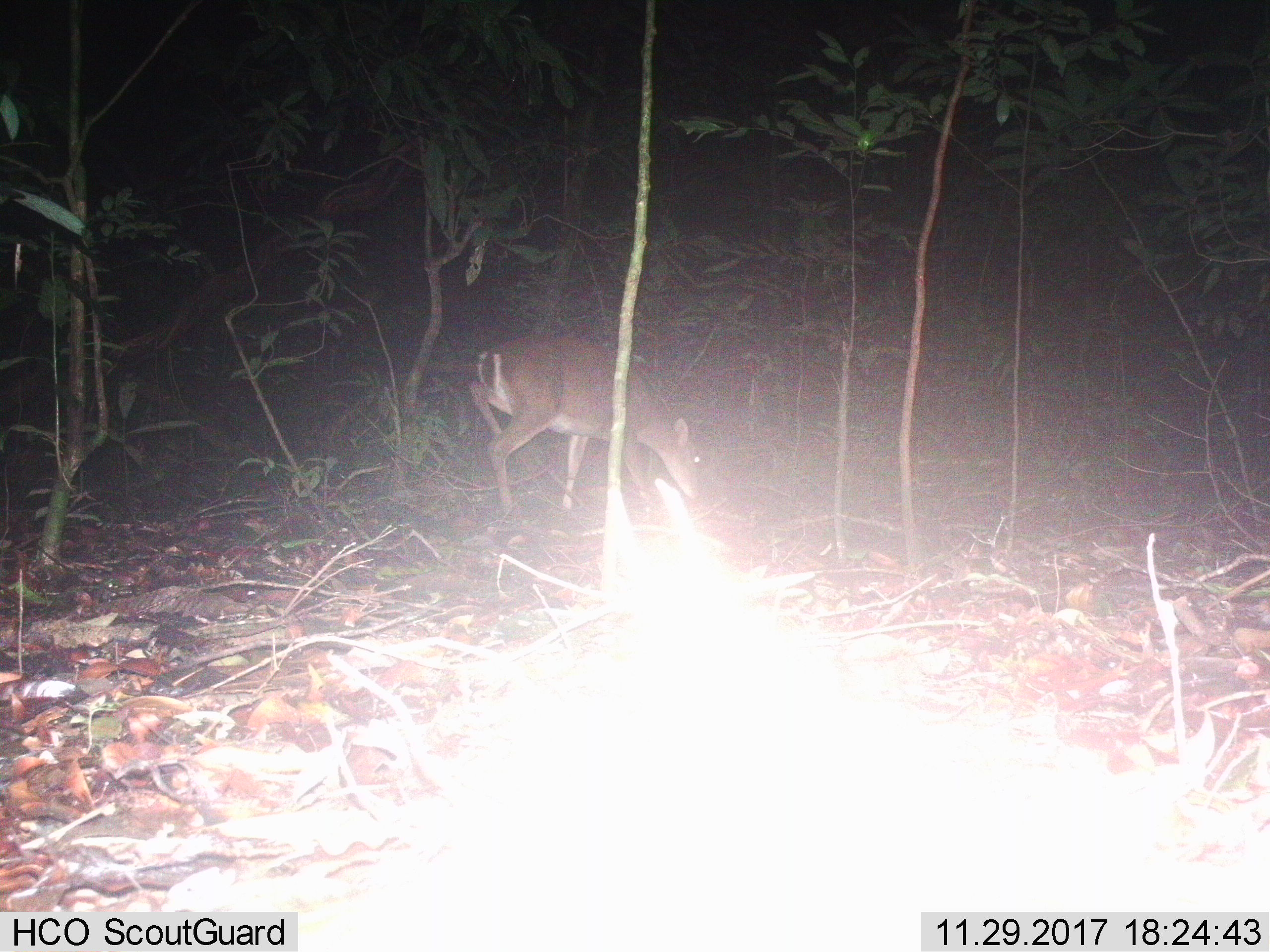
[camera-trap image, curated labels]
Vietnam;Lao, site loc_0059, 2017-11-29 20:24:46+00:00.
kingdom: Animalia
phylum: Chordata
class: Mammalia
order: Artiodactyla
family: Cervidae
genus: Muntiacus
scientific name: Muntiacus vuquangensis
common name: large-antlered muntjac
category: large antlered muntjac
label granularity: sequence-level